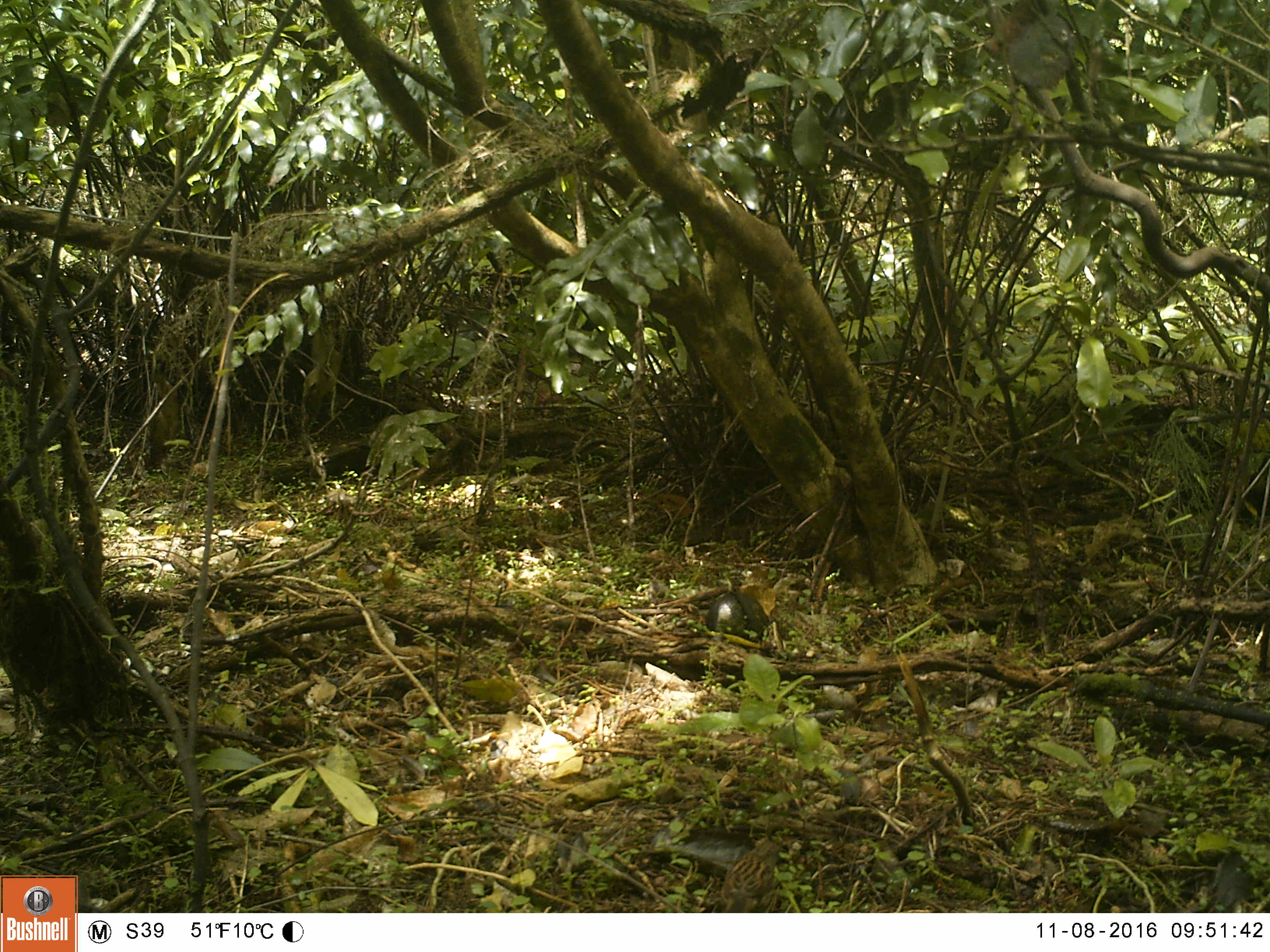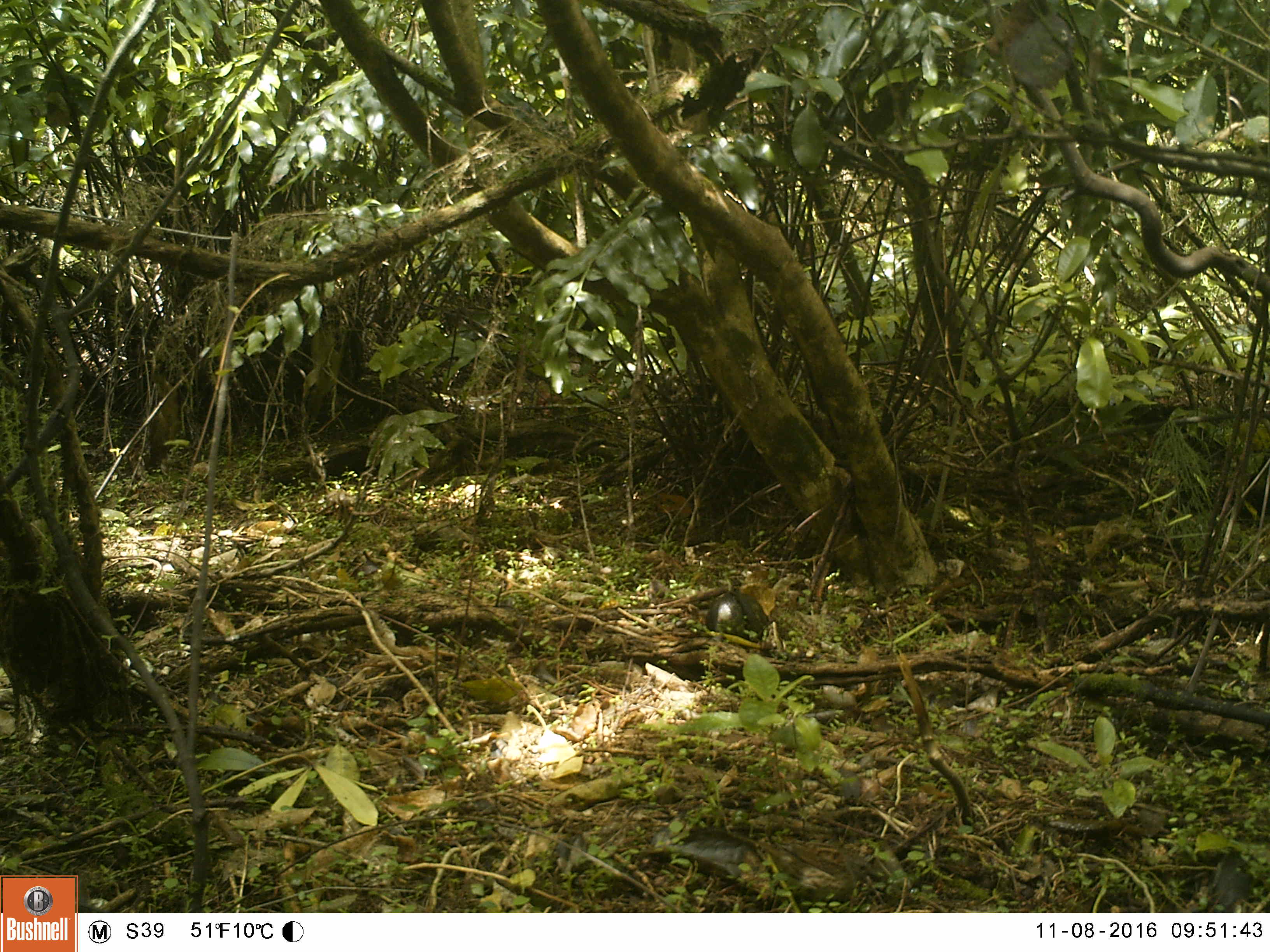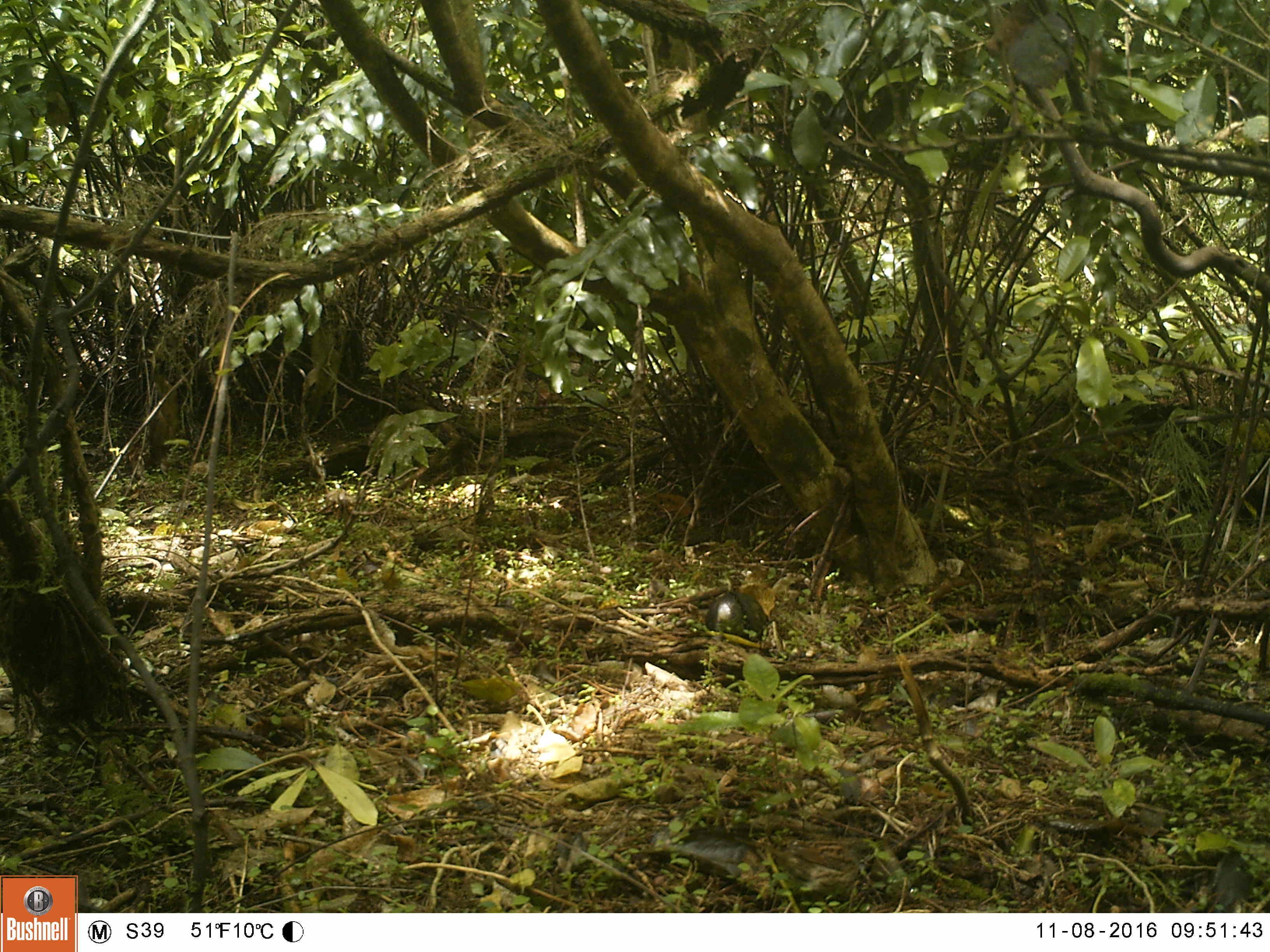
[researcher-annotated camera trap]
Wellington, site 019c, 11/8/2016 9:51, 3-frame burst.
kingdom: Animalia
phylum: Chordata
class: Aves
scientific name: Aves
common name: bird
Bird (Aves).